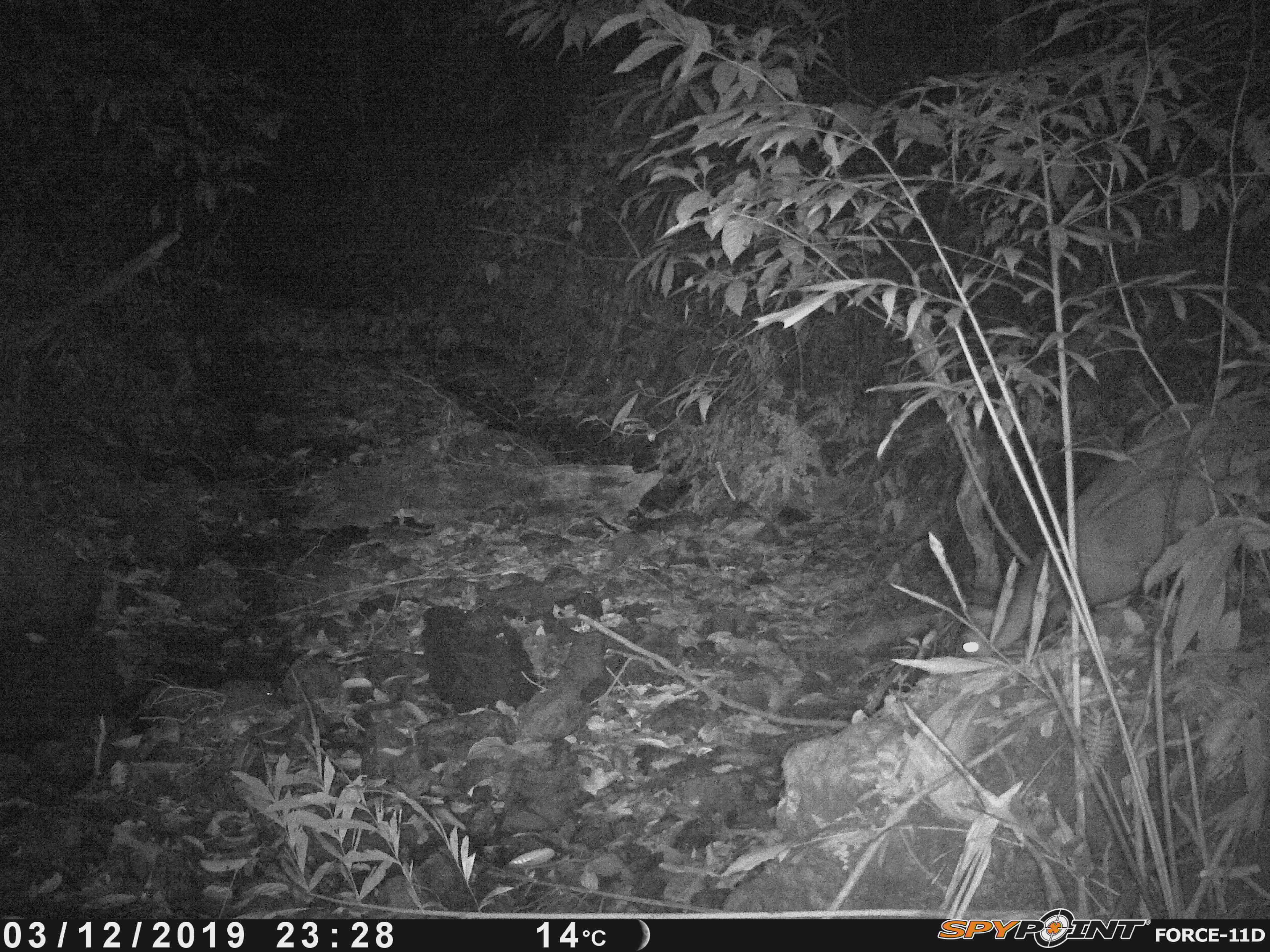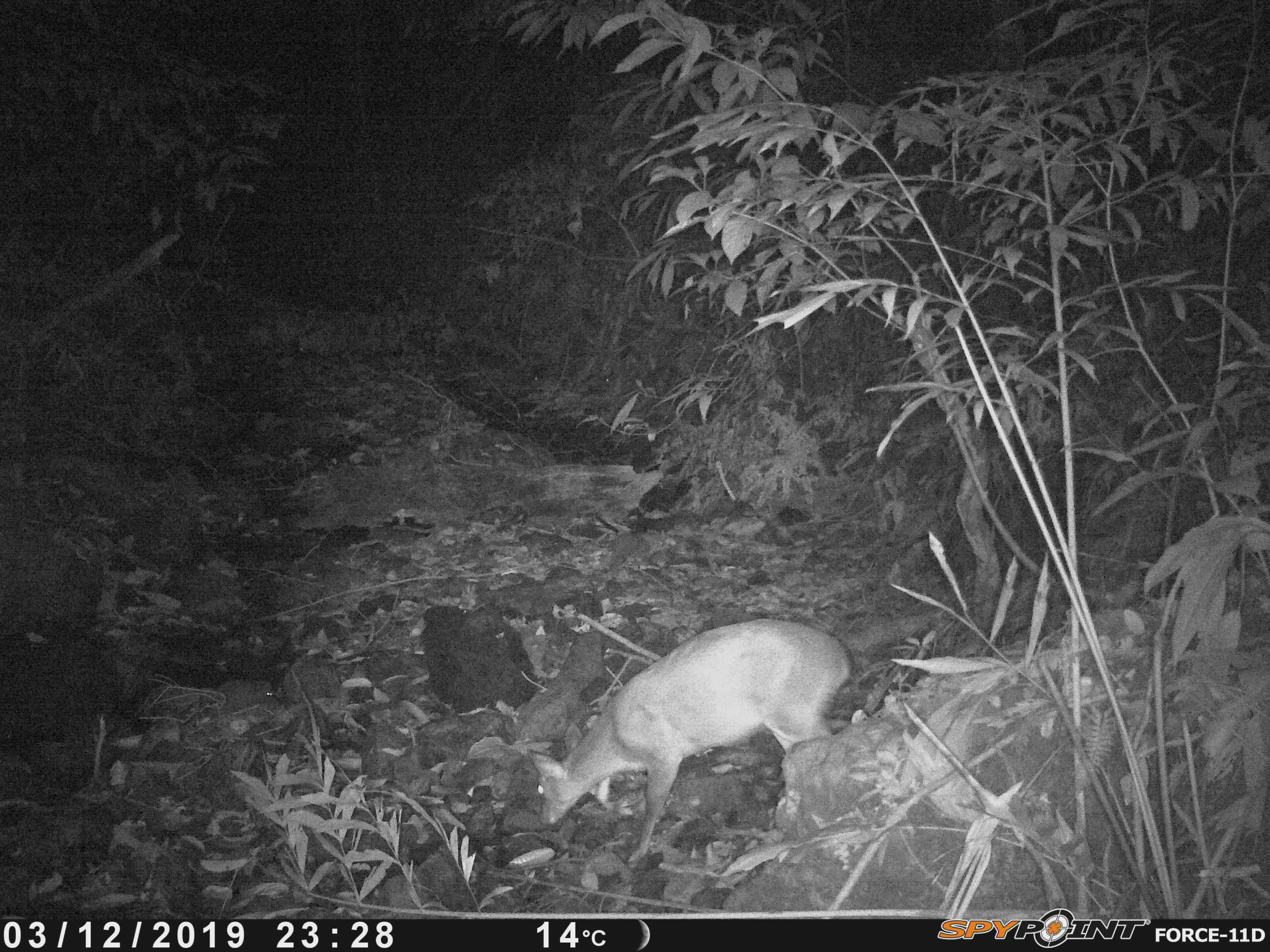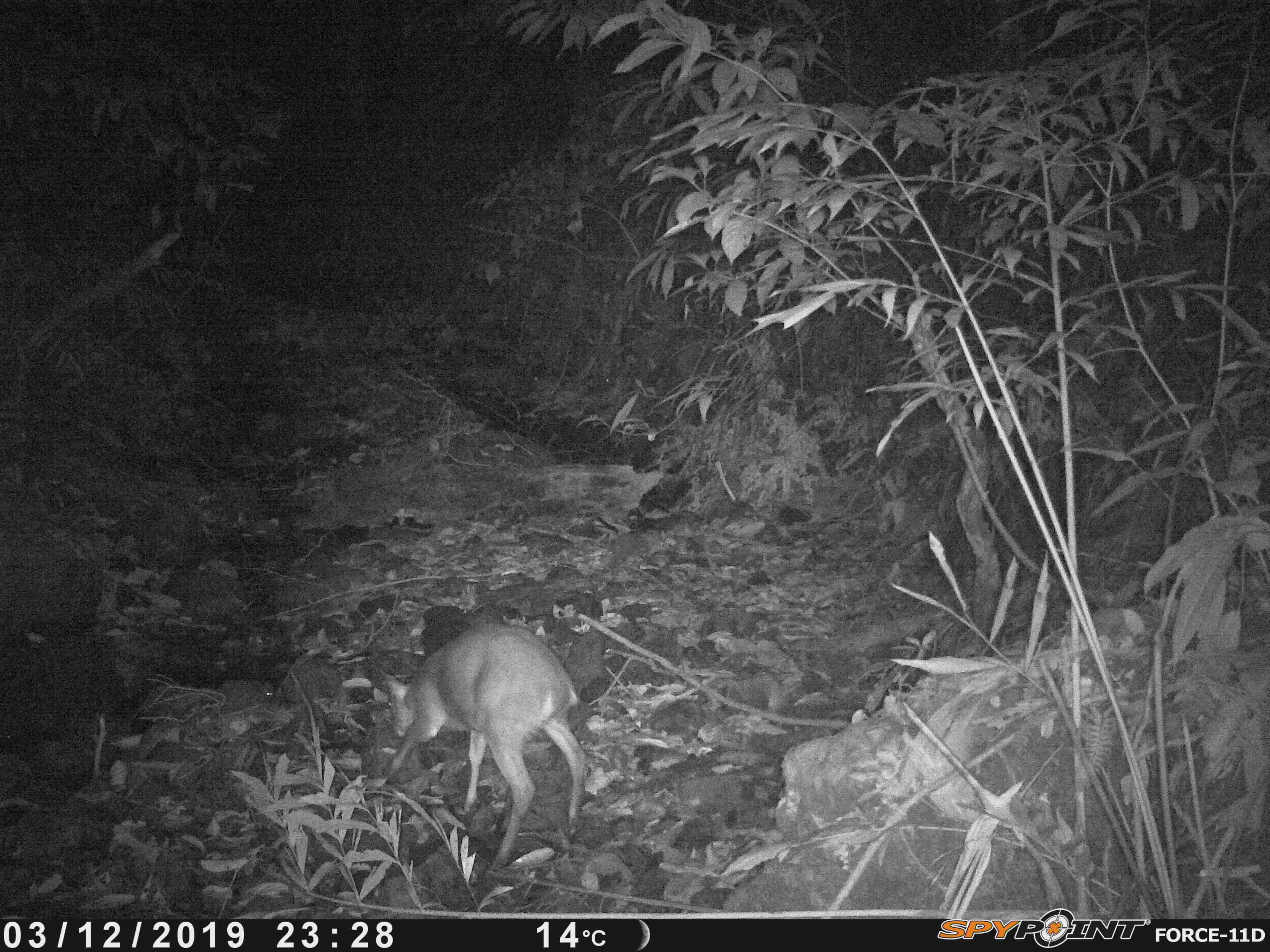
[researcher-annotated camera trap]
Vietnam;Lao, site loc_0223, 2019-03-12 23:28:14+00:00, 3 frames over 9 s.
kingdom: Animalia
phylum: Chordata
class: Mammalia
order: Artiodactyla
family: Cervidae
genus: Muntiacus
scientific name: Muntiacus vuquangensis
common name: large-antlered muntjac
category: large antlered muntjac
Large antlered muntjac (large-antlered muntjac) (Muntiacus vuquangensis). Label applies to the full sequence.